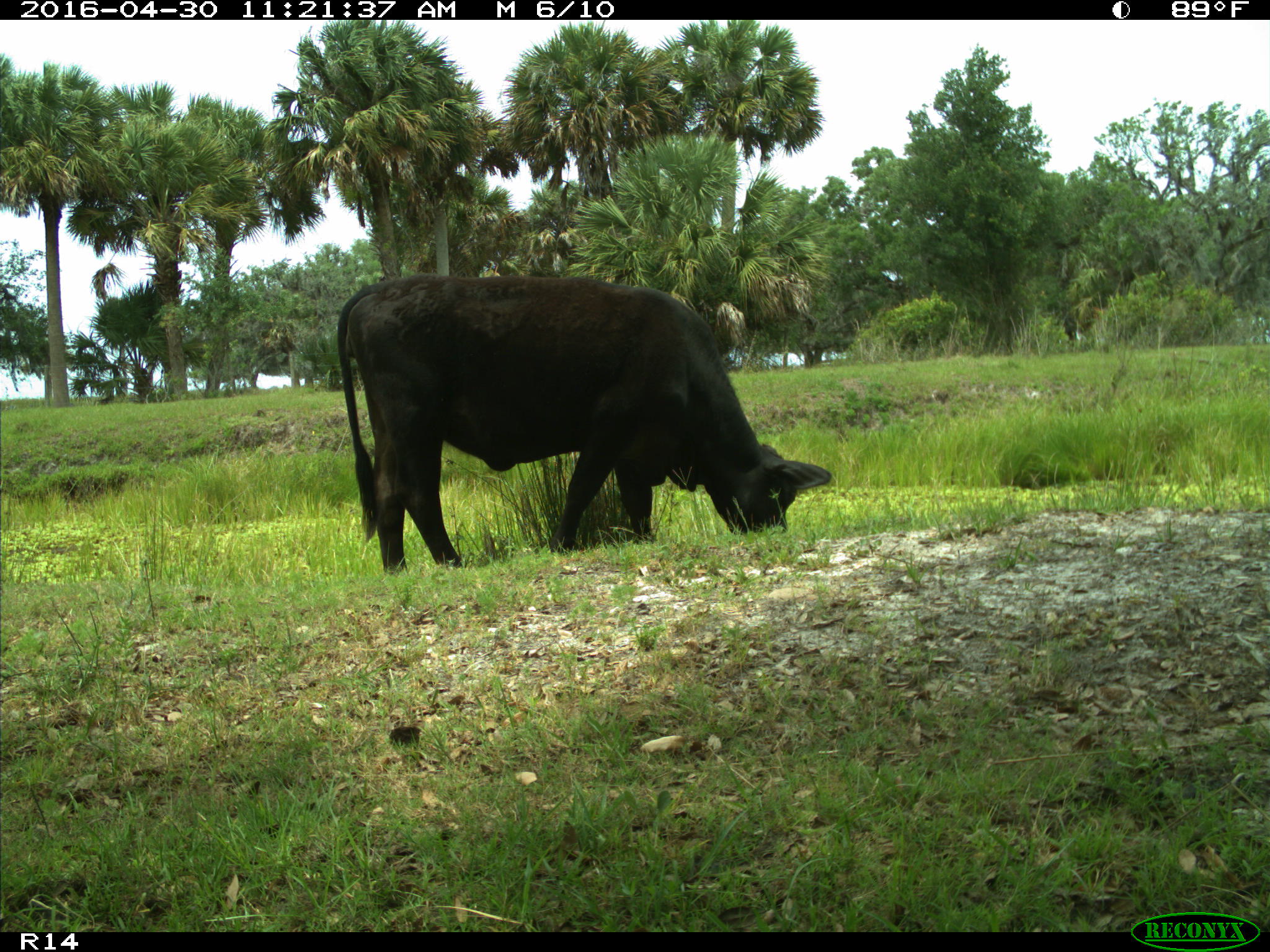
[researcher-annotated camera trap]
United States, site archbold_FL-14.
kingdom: Animalia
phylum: Chordata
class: Mammalia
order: Artiodactyla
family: Bovidae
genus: Bos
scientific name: Bos taurus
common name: domestic cow